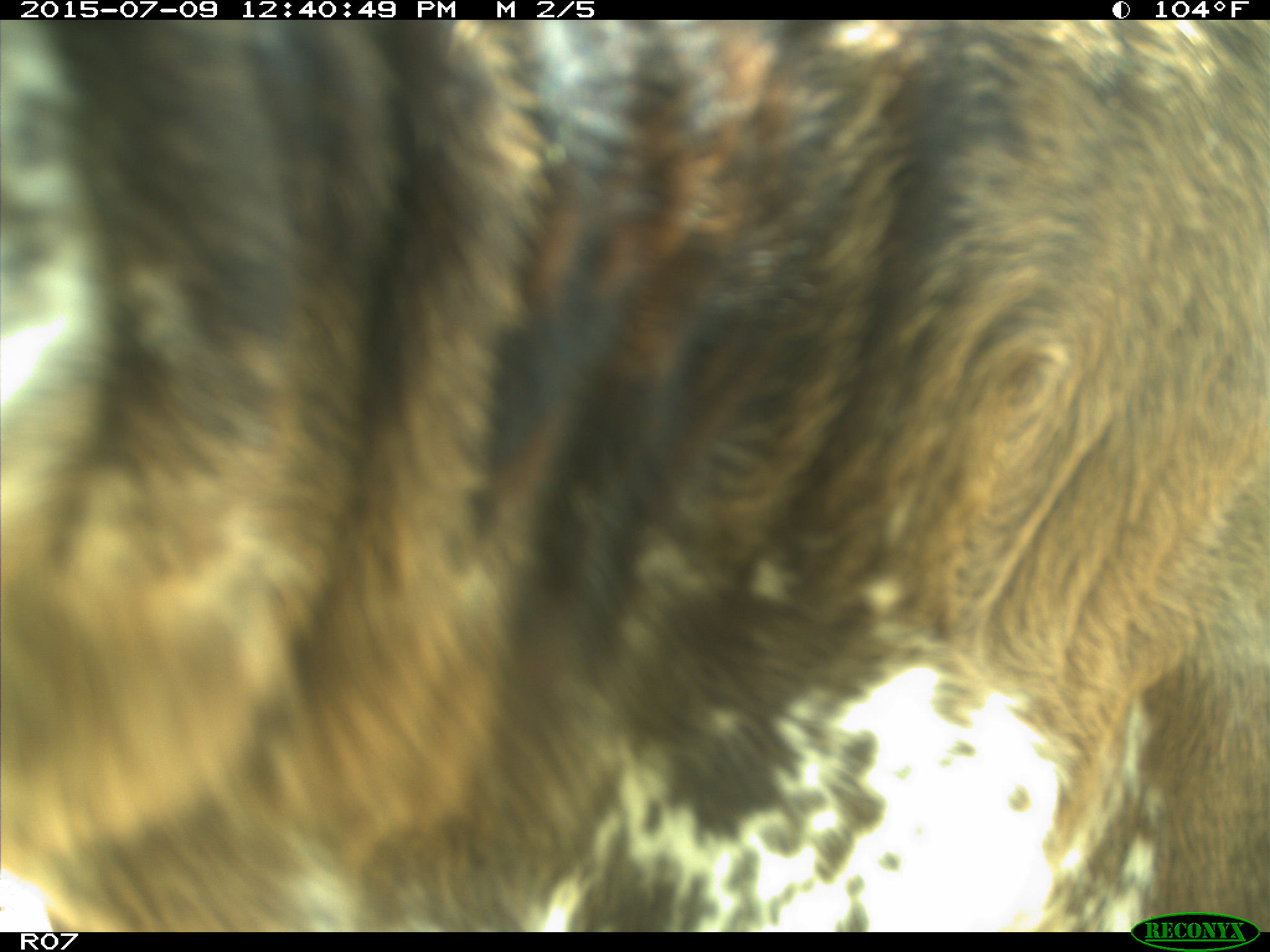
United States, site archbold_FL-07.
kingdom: Animalia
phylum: Chordata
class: Mammalia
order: Artiodactyla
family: Bovidae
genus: Bos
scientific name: Bos taurus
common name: domestic cow